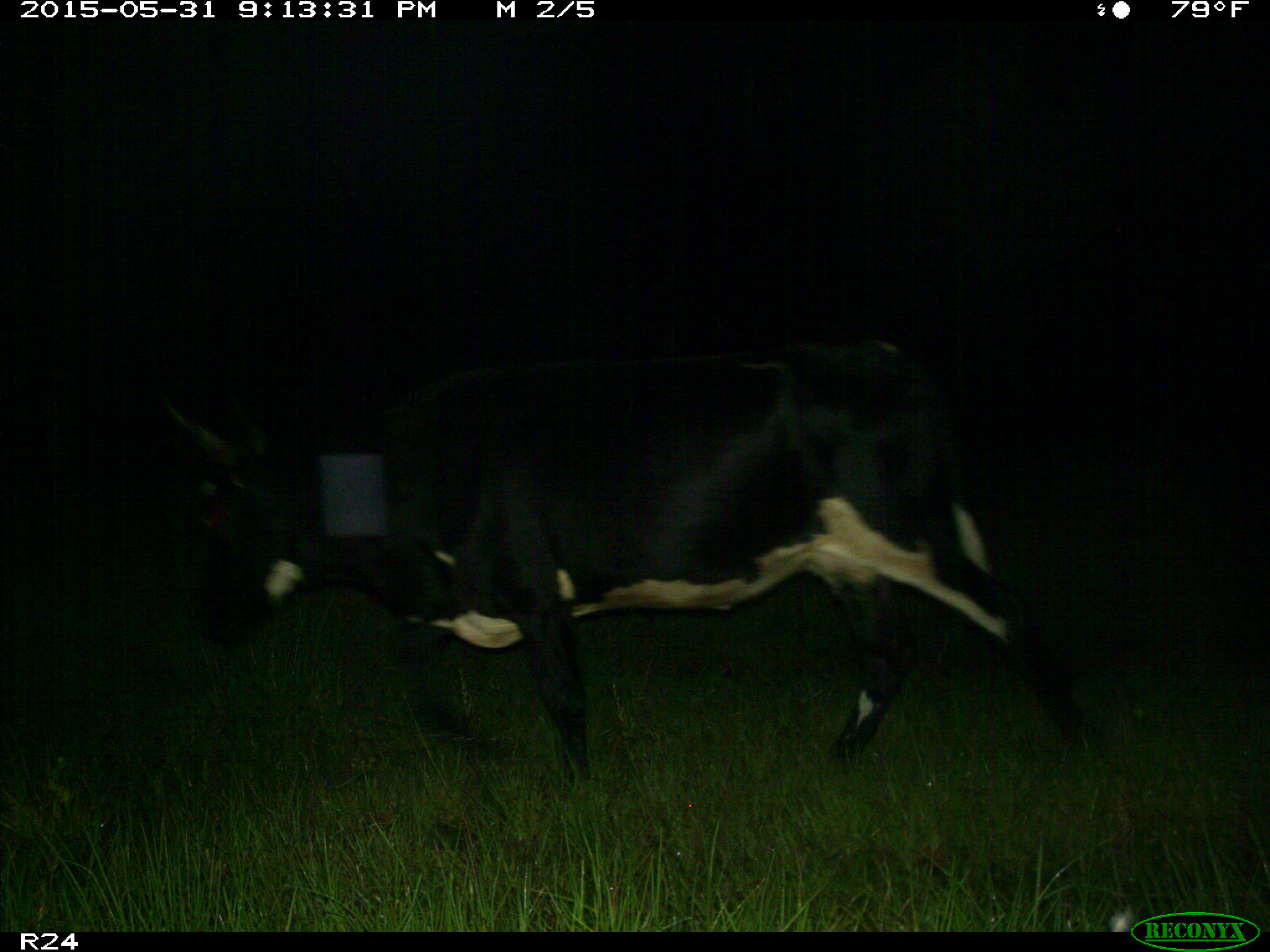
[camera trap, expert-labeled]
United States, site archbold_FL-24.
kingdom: Animalia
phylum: Chordata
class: Mammalia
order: Artiodactyla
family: Bovidae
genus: Bos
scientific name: Bos taurus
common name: domestic cow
Bos taurus (domestic cow).